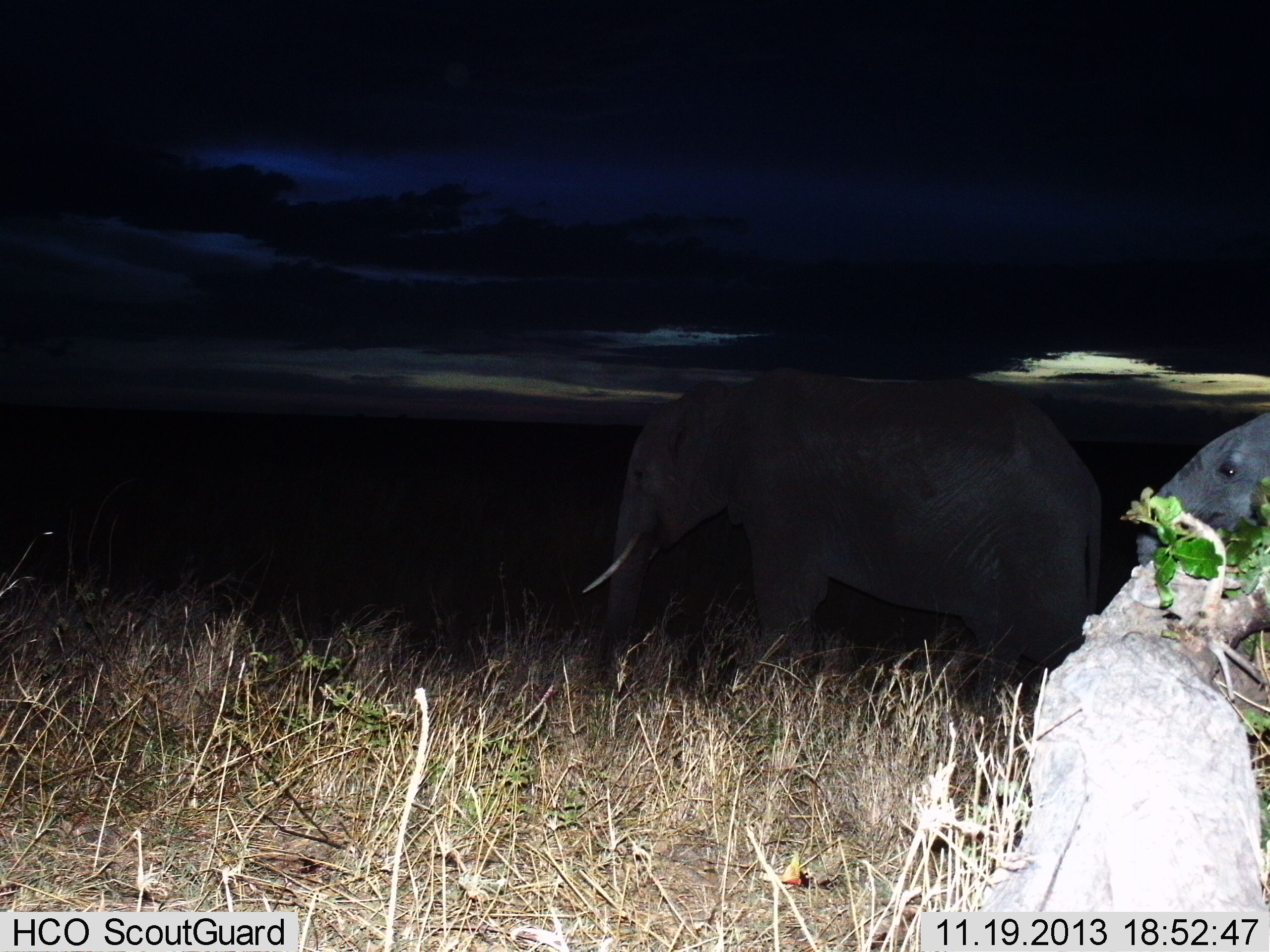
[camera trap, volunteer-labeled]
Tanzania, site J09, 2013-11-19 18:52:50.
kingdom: Animalia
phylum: Chordata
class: Mammalia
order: Proboscidea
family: Elephantidae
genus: Loxodonta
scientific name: Loxodonta africana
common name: african bush elephant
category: elephant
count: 2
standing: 40%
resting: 0%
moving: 70%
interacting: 0%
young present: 10%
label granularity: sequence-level